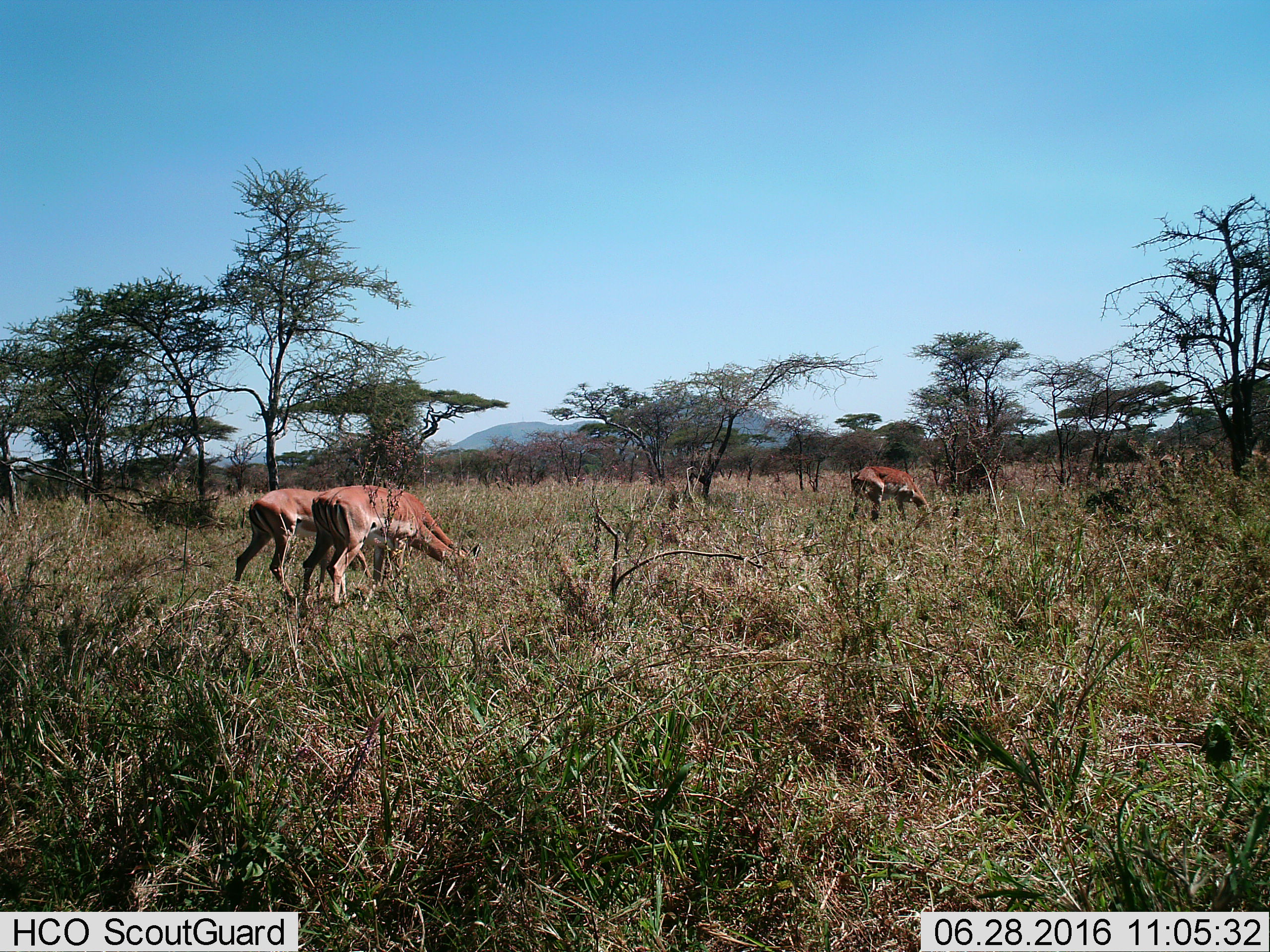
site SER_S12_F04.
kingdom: Animalia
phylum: Chordata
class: Mammalia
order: Artiodactyla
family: Bovidae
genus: Aepyceros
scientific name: Aepyceros melampus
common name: impala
Impala (Aepyceros melampus), count 3. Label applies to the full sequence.